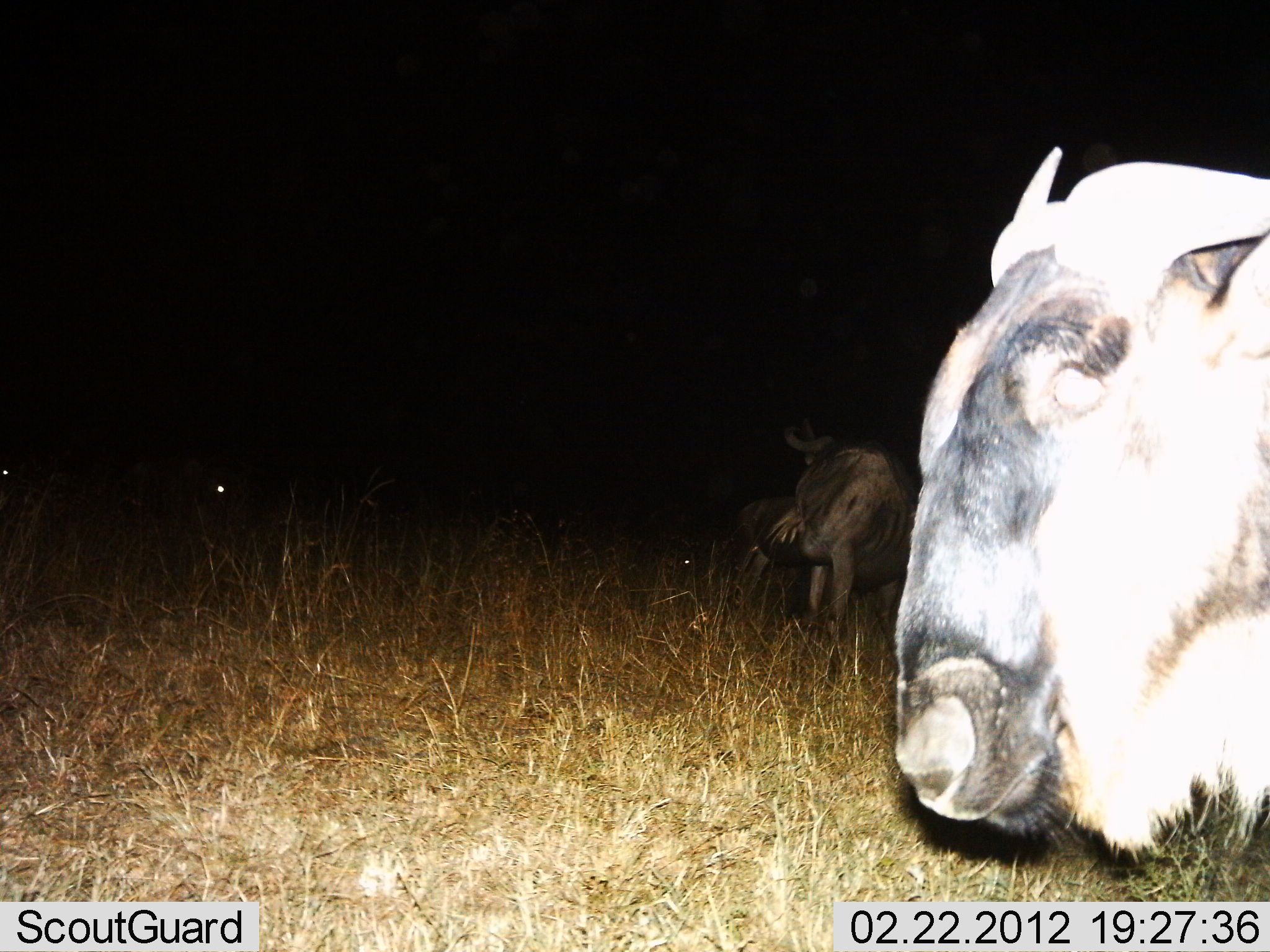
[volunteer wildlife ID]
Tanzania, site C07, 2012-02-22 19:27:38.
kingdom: Animalia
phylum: Chordata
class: Mammalia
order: Artiodactyla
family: Bovidae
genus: Connochaetes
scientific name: Connochaetes taurinus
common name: blue wildebeest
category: wildebeest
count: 2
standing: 100%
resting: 0%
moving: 0%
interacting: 0%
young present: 5%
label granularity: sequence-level